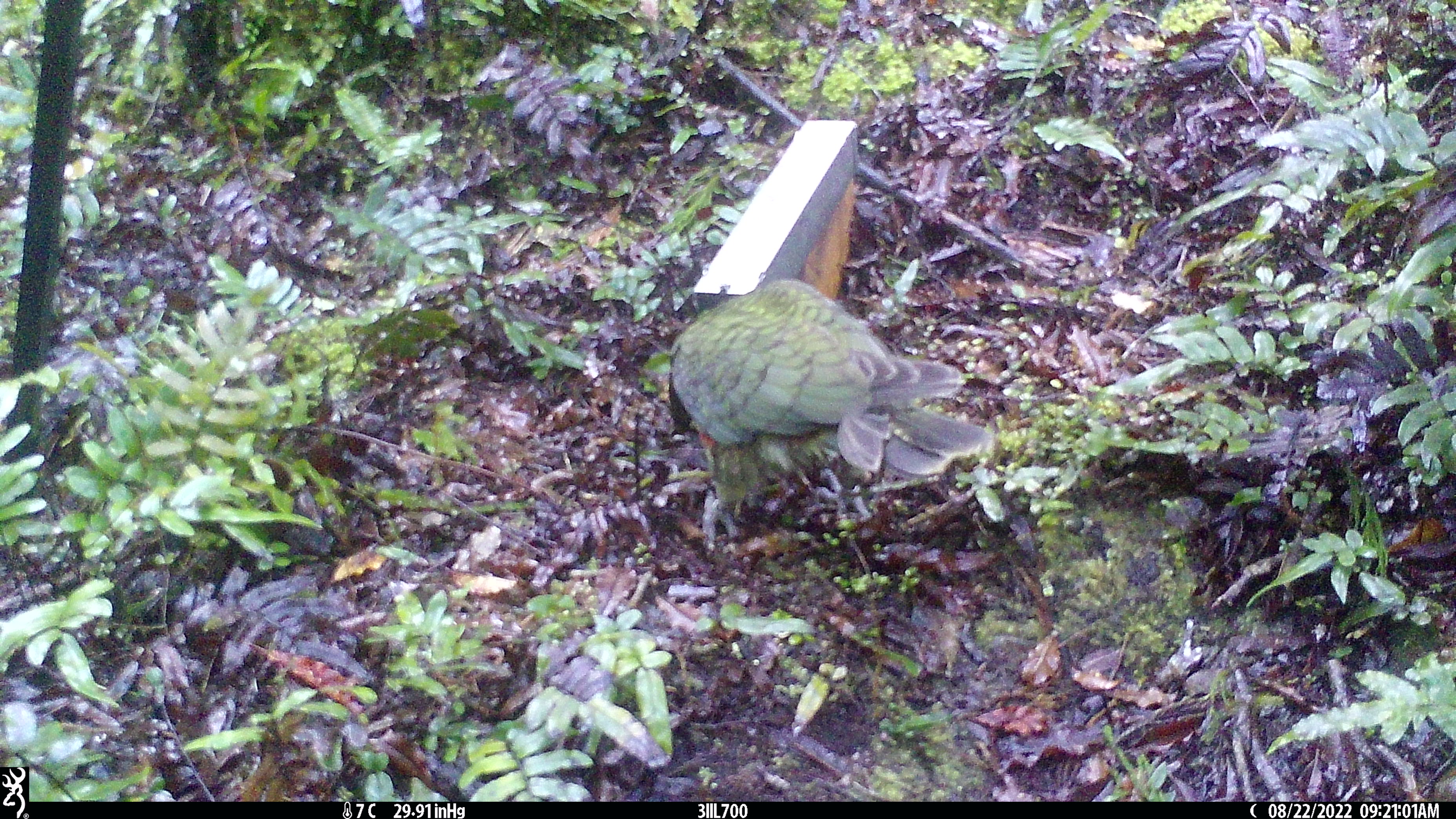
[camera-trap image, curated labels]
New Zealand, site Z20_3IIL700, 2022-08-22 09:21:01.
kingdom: Animalia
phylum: Chordata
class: Aves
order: Psittaciformes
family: Strigopidae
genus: Nestor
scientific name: Nestor notabilis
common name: kea